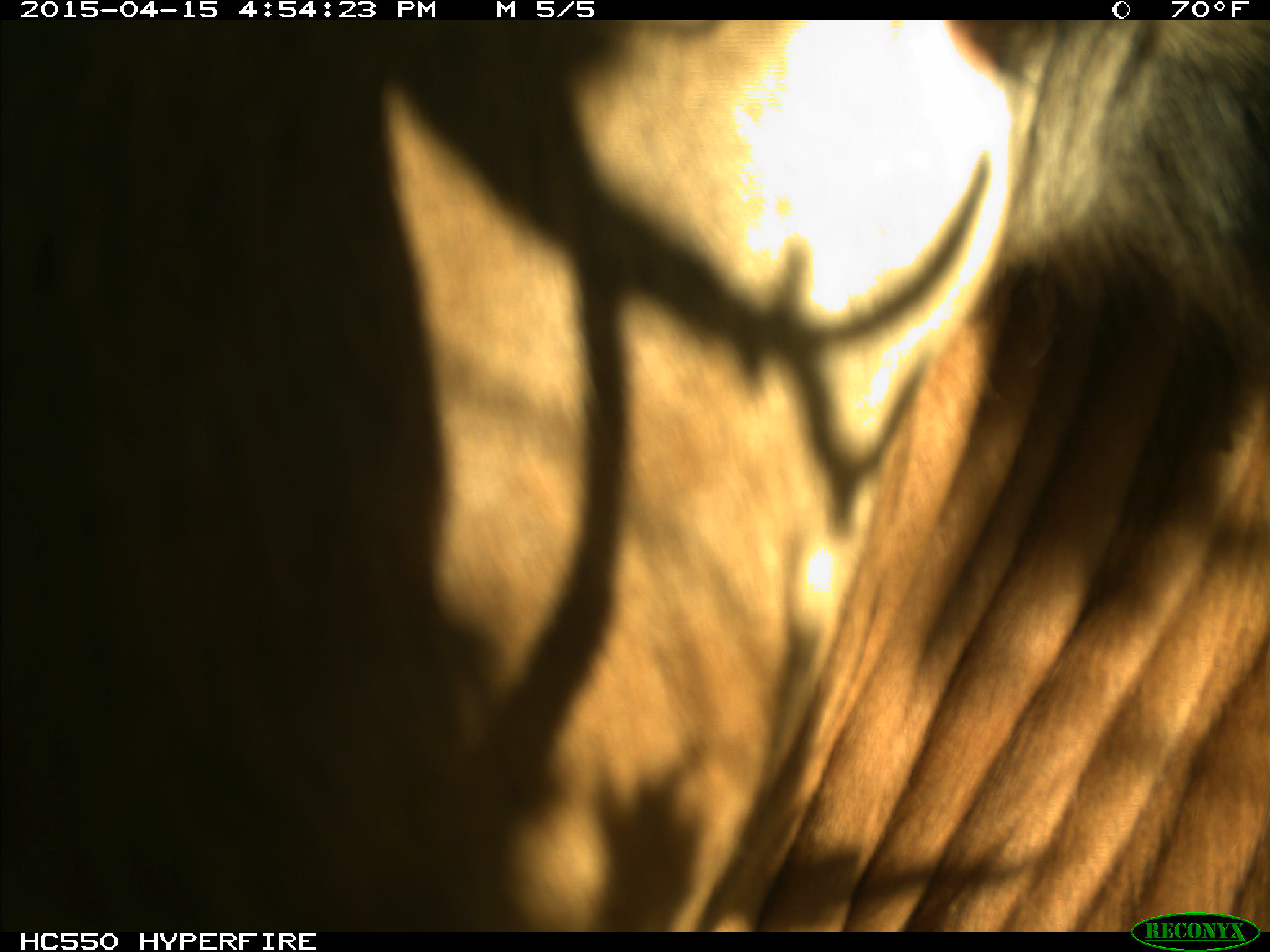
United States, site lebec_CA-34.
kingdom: Animalia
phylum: Chordata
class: Mammalia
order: Artiodactyla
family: Bovidae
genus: Bos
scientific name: Bos taurus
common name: domestic cow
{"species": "Bos taurus (domestic cow)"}